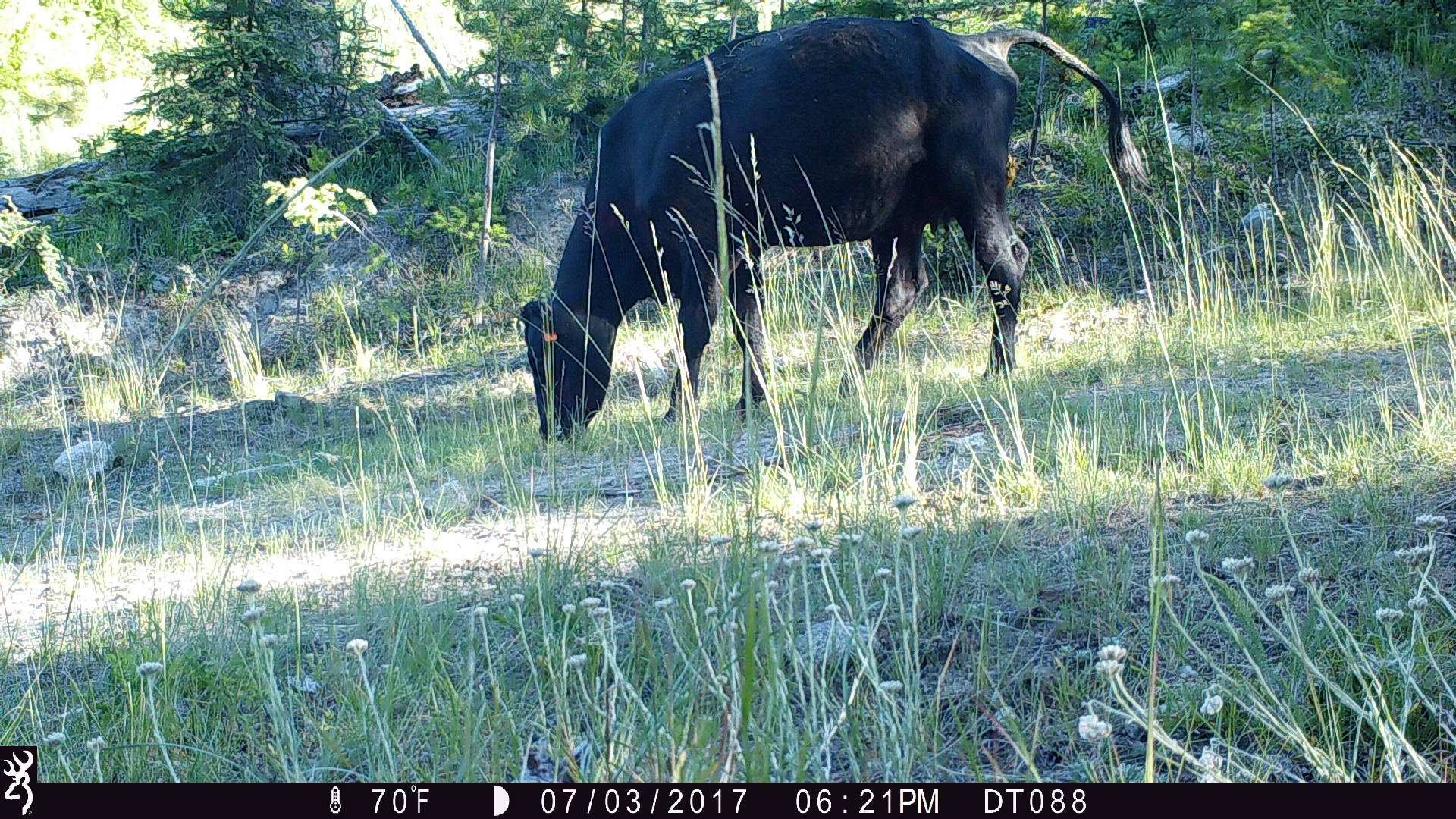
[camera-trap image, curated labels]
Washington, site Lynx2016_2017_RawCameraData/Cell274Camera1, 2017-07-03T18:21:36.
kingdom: Animalia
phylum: Chordata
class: Mammalia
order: Artiodactyla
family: Bovidae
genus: Bos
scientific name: Bos taurus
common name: domestic cattle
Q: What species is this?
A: Domestic cattle (Bos taurus).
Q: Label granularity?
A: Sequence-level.